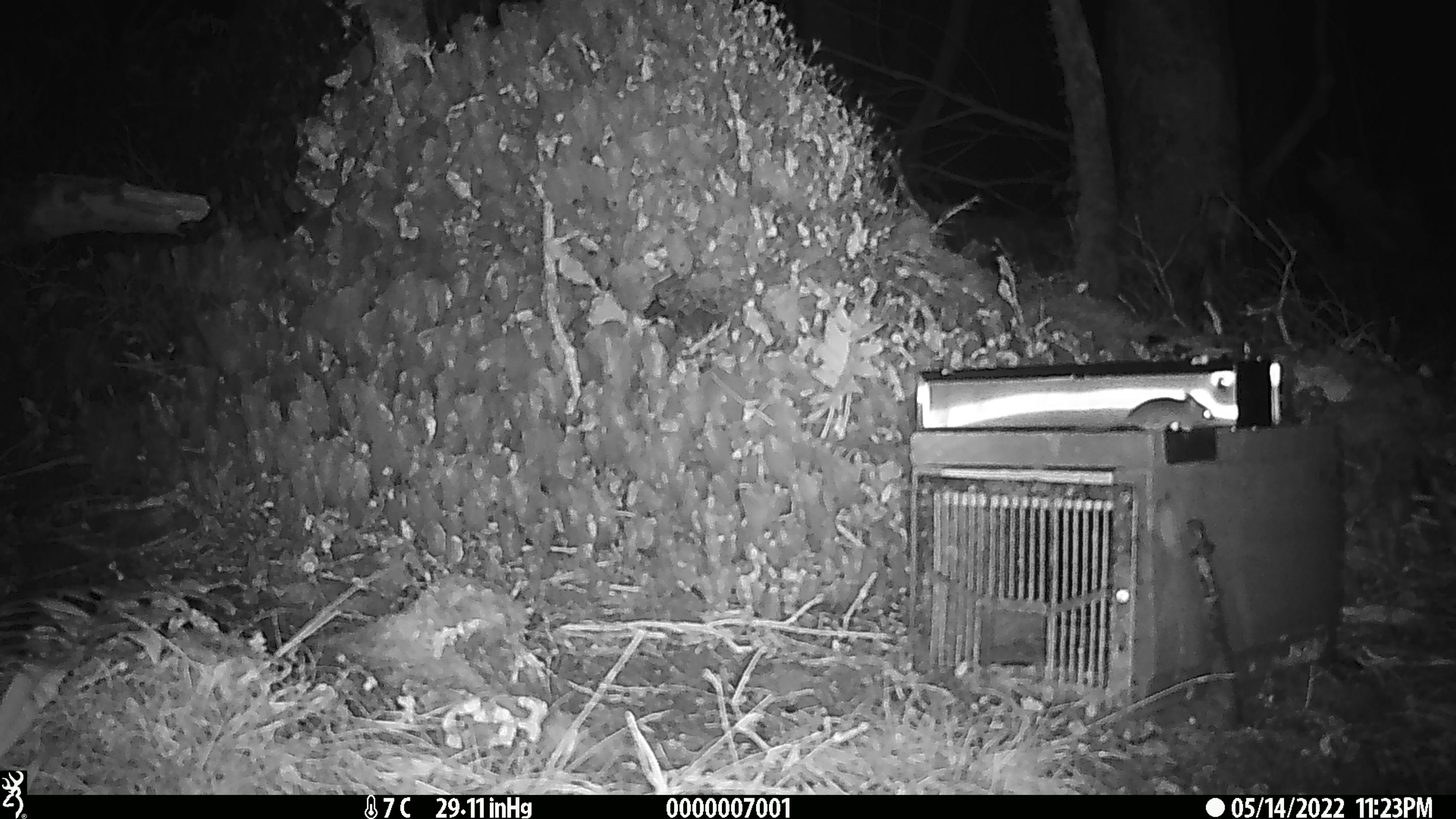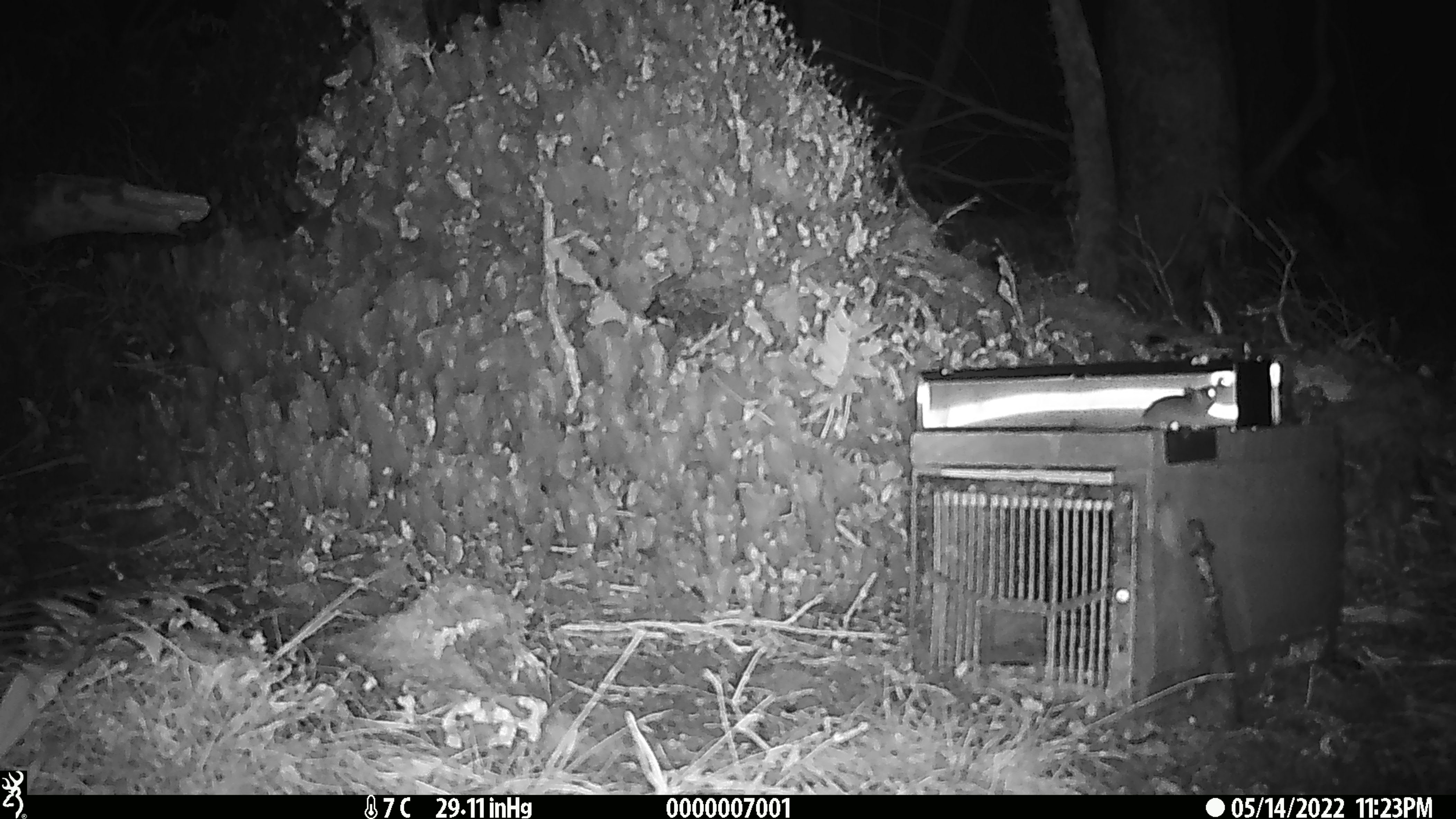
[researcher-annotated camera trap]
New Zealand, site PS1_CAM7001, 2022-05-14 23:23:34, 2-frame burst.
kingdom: Animalia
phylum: Chordata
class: Mammalia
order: Rodentia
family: Muridae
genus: Mus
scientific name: Mus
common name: mouse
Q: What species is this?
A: Mouse (Mus).